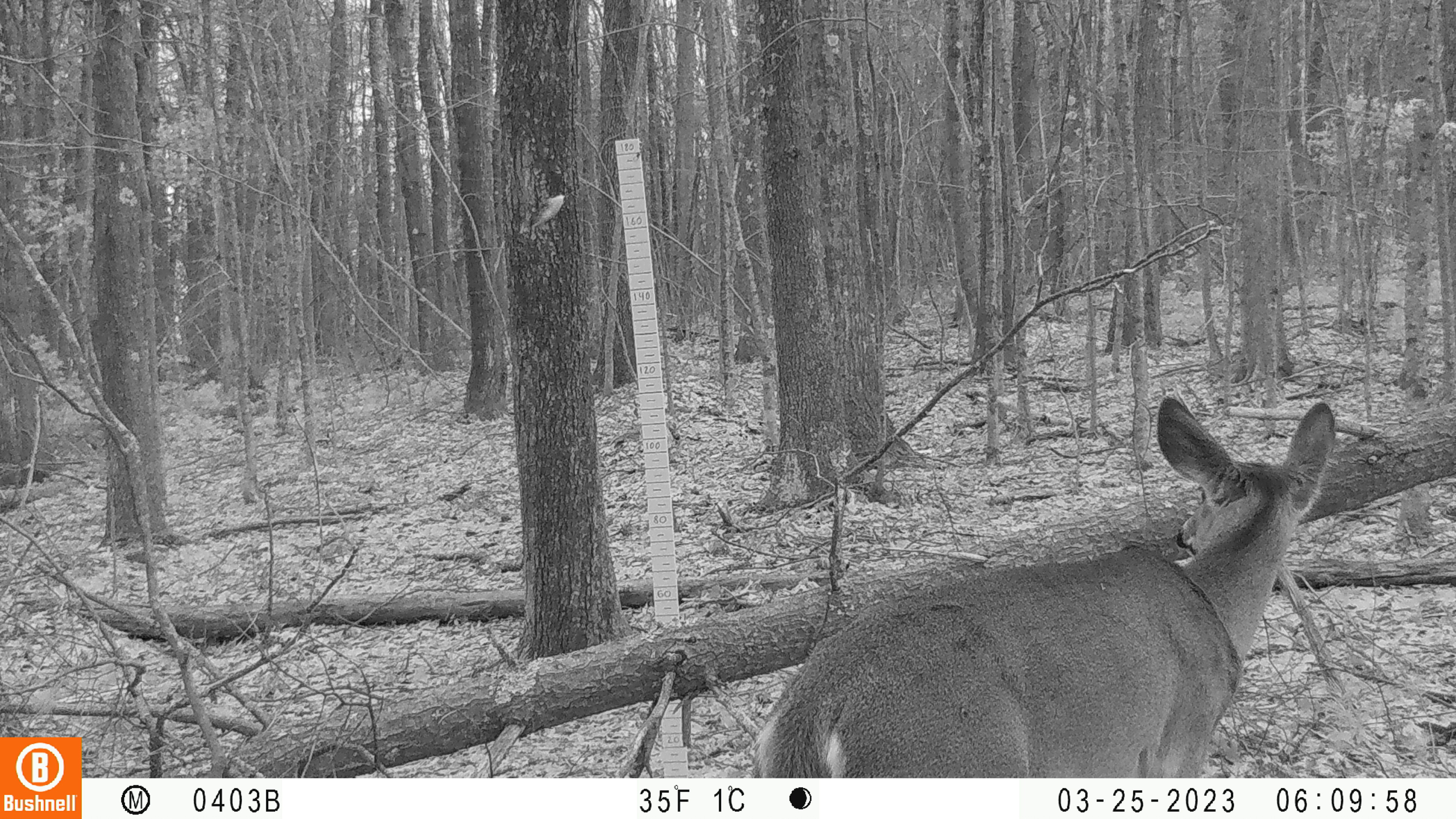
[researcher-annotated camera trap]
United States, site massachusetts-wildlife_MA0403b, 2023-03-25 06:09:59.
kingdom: Animalia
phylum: Chordata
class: Mammalia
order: Artiodactyla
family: Cervidae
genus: Odocoileus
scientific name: Odocoileus virginianus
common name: white-tailed deer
White-tailed deer (Odocoileus virginianus).